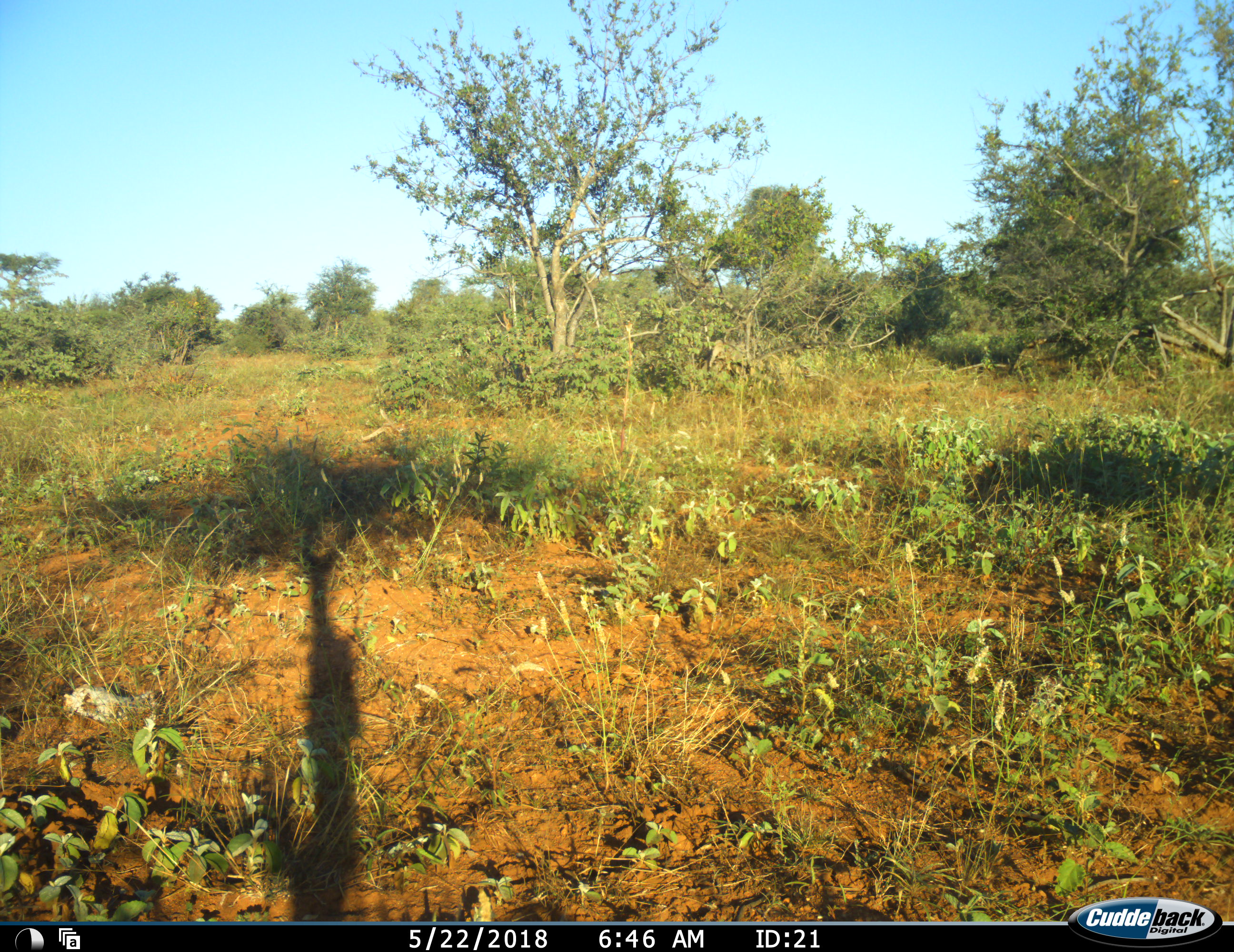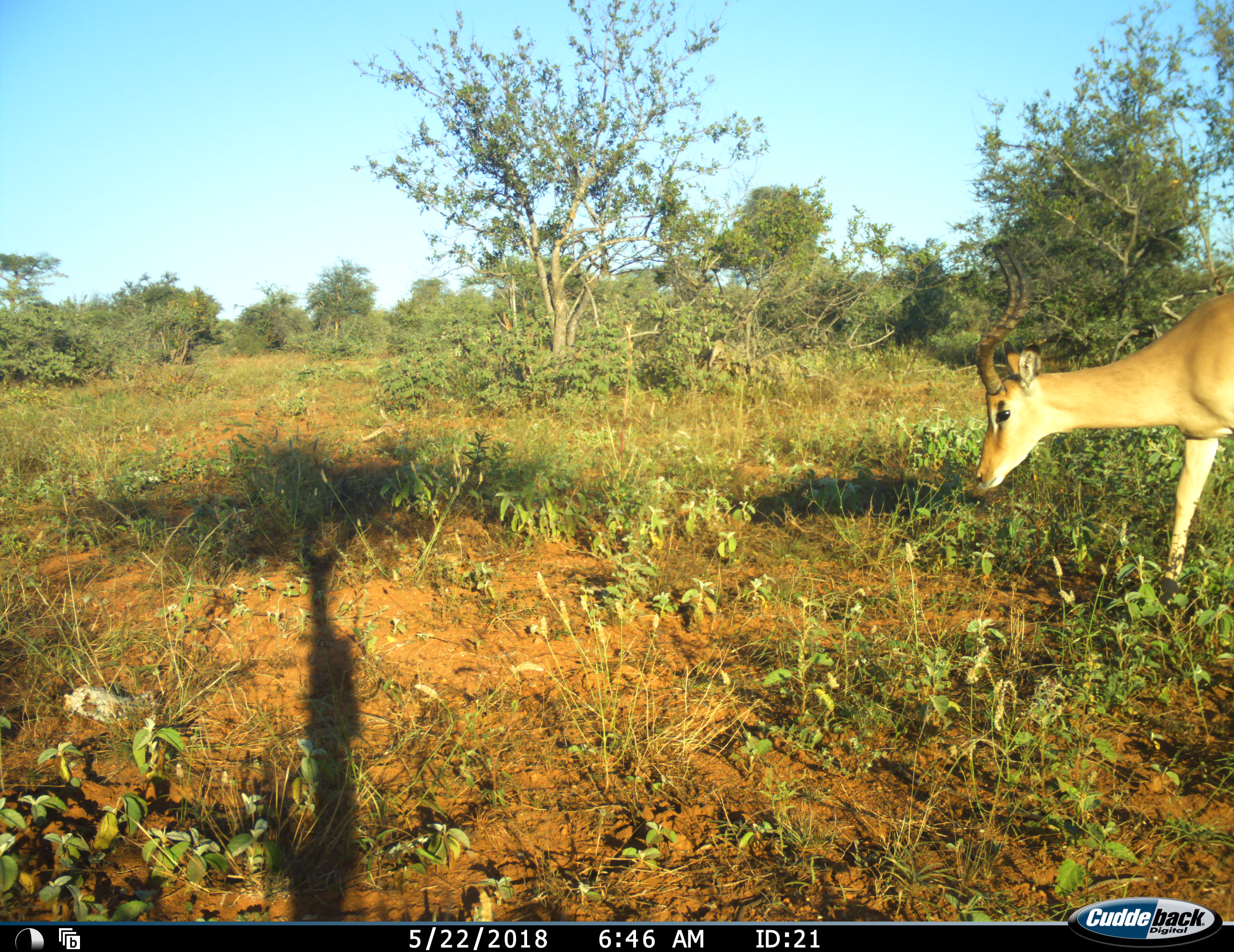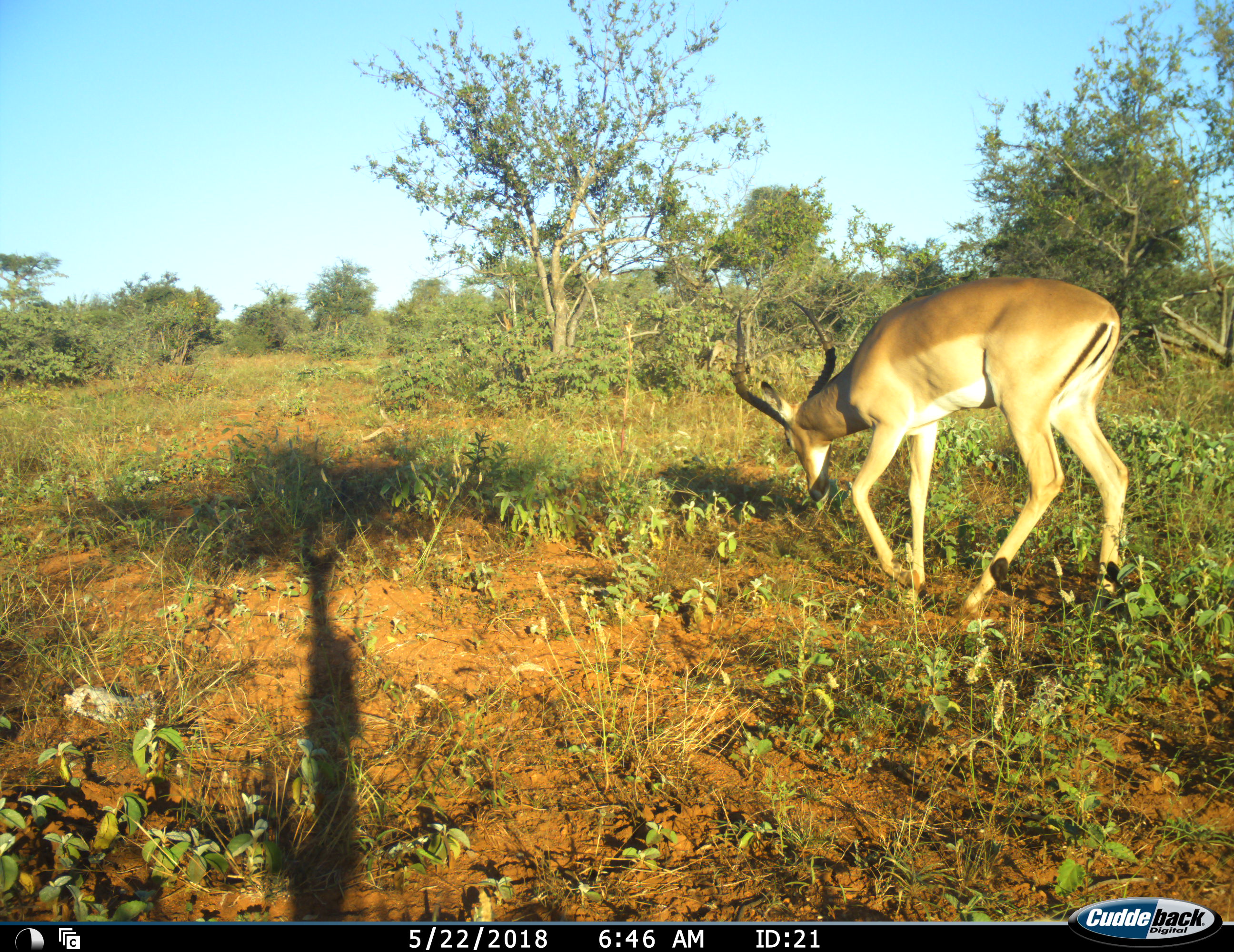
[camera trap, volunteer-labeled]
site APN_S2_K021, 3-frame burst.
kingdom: Animalia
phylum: Chordata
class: Mammalia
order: Artiodactyla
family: Bovidae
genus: Aepyceros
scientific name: Aepyceros melampus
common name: impala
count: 1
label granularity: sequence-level